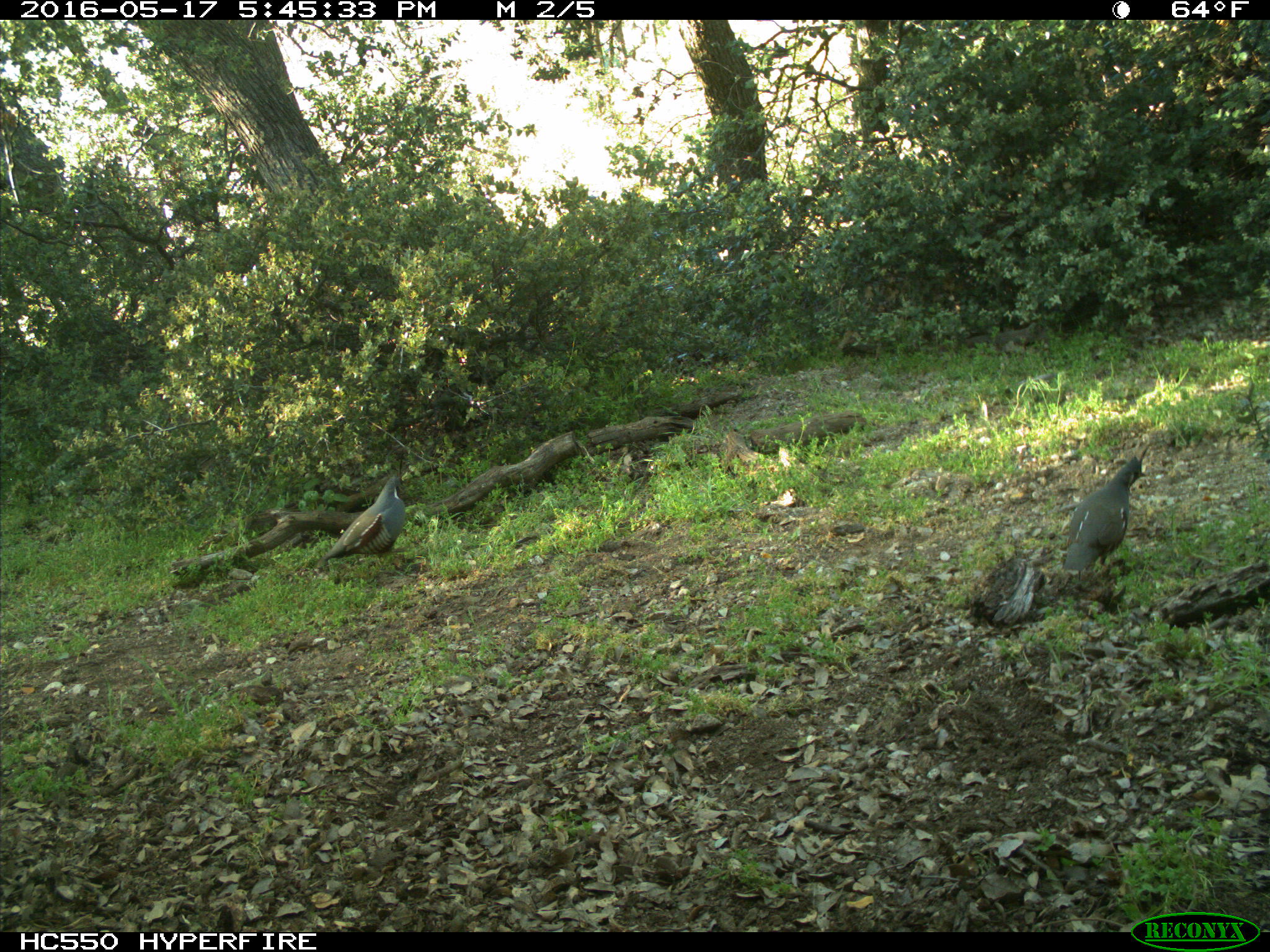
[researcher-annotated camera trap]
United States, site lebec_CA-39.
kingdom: Animalia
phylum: Chordata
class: Aves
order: Galliformes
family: Odontophoridae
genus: Callipepla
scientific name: Callipepla californica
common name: california quail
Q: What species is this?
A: Callipepla californica (california quail).